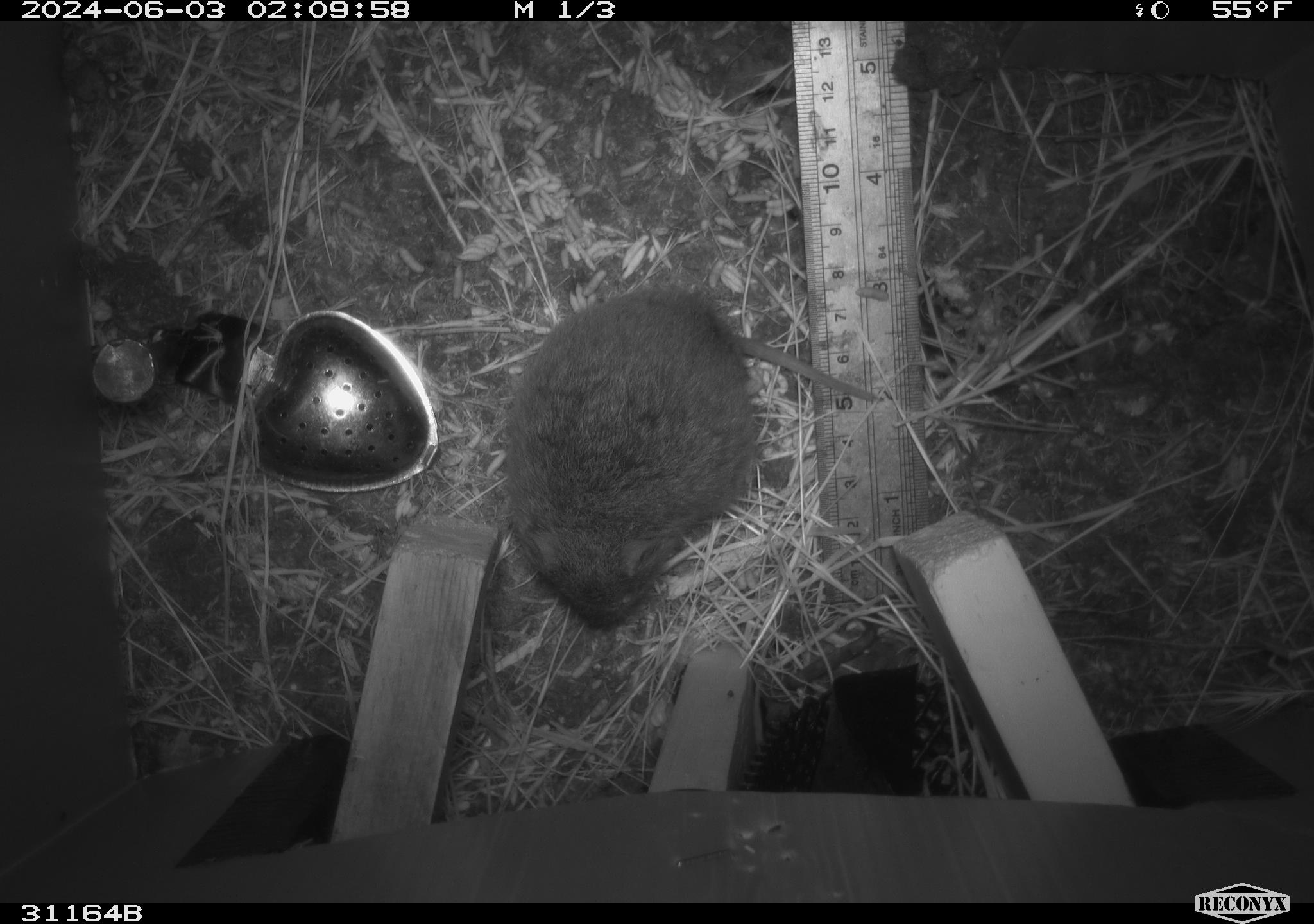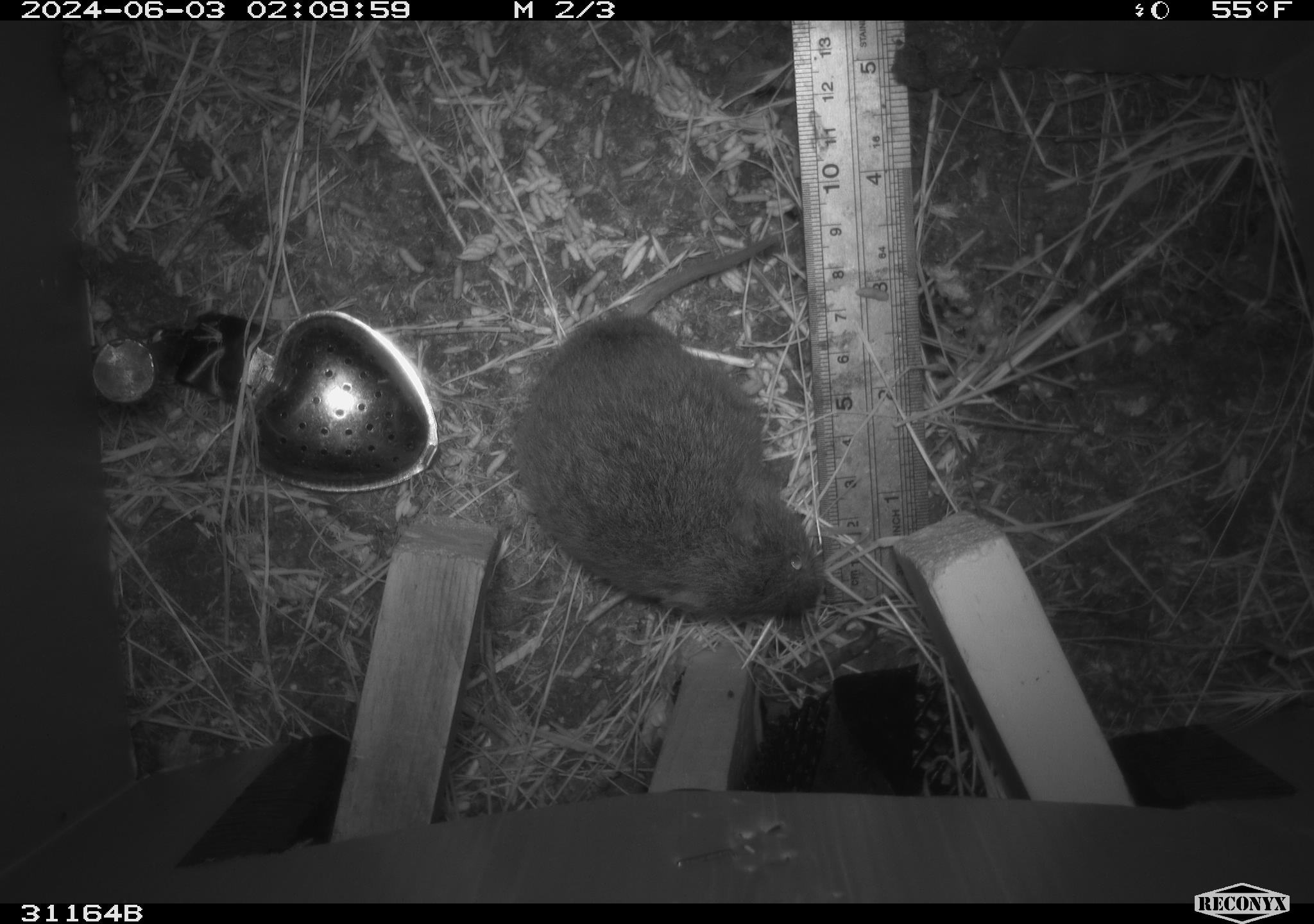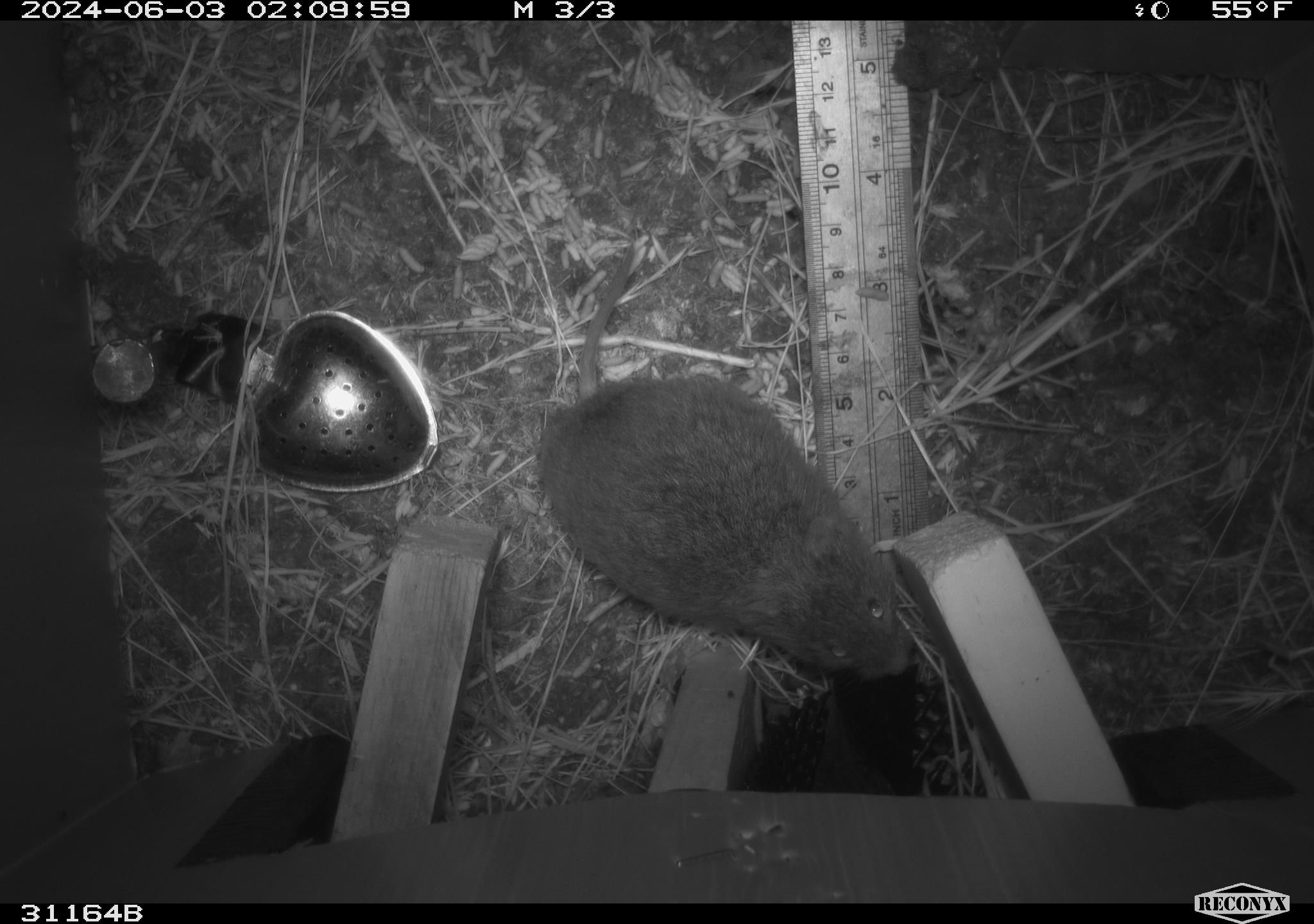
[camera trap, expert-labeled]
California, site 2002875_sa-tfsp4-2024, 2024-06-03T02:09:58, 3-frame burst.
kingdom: Animalia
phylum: Chordata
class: Mammalia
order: Rodentia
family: Cricetidae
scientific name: Arvicolinae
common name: voles, lemmings, and muskrats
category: arvicolinae subfamily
Arvicolinae subfamily (voles, lemmings, and muskrats) (Arvicolinae).